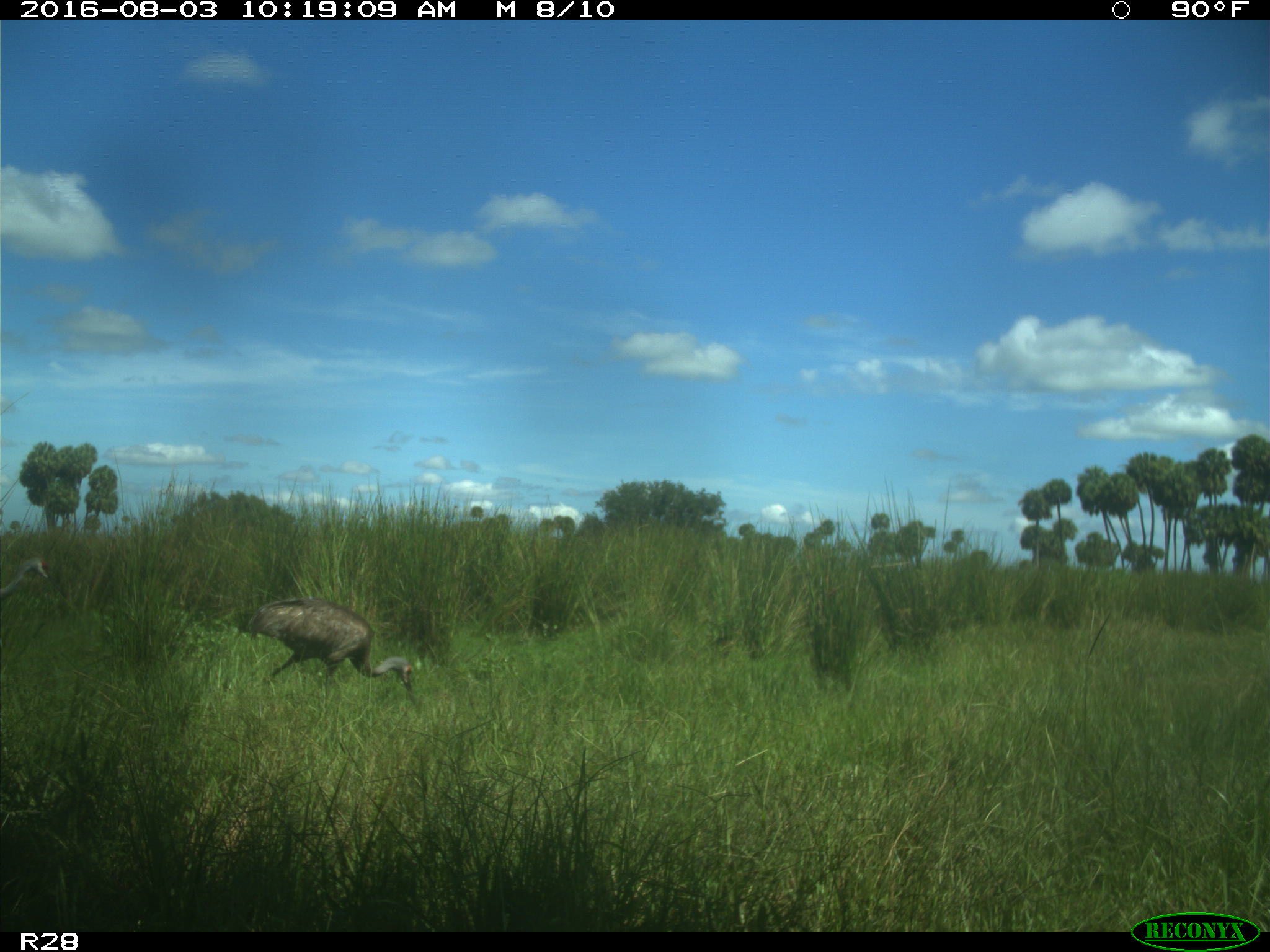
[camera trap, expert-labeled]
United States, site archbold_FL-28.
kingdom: Animalia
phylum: Chordata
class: Aves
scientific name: Aves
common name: birds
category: unidentified bird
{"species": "unidentified bird (birds) (Aves)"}